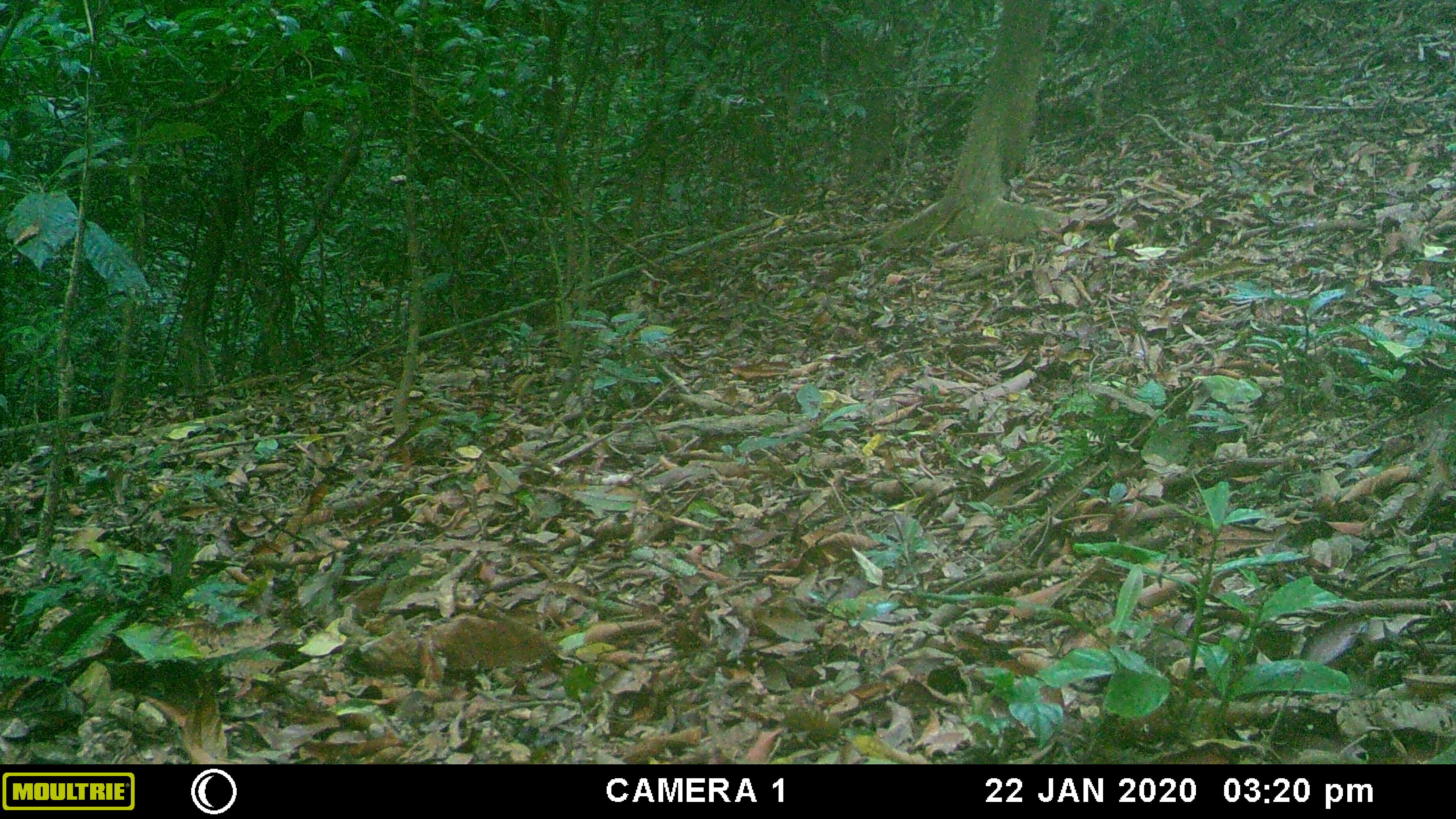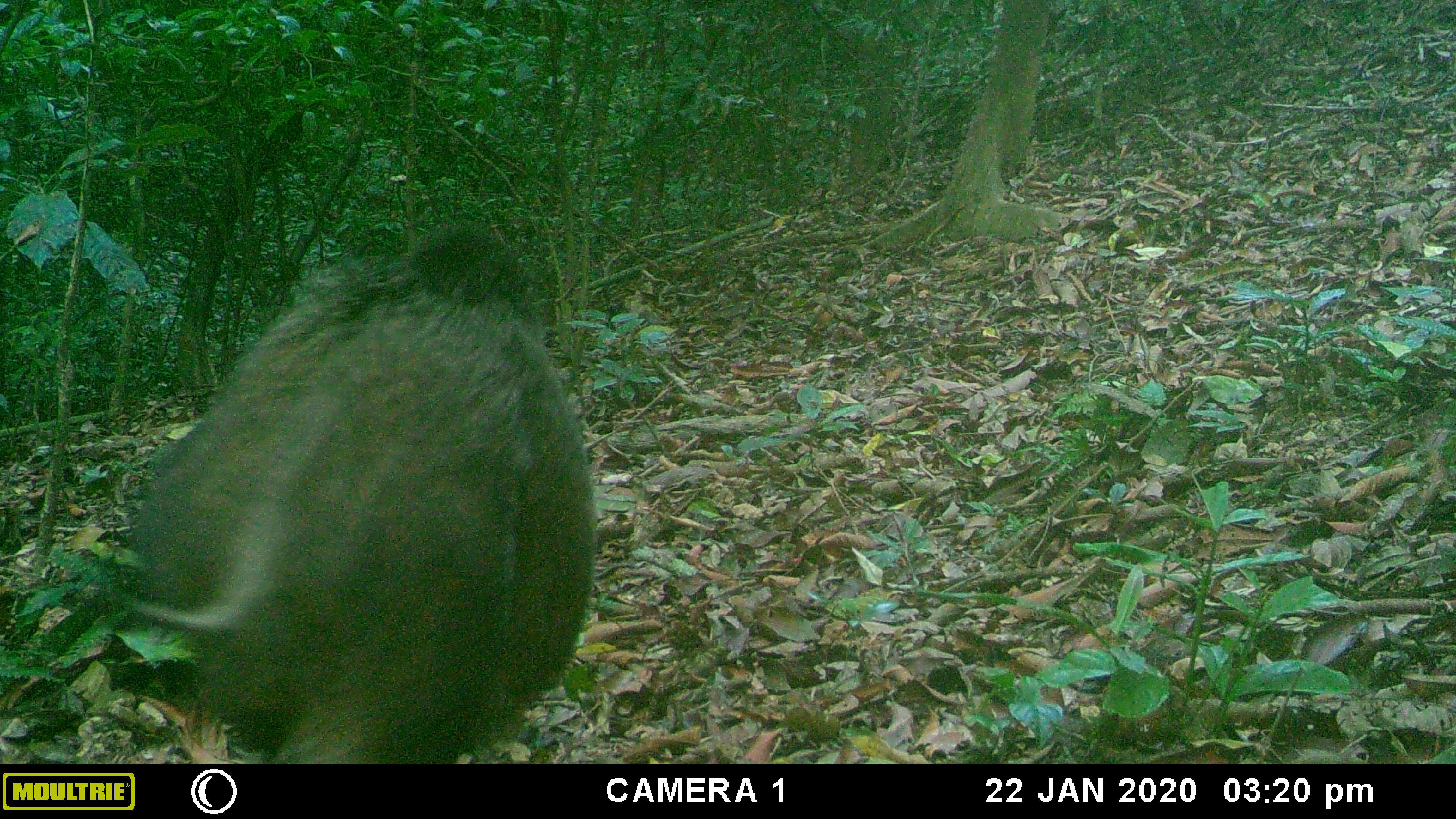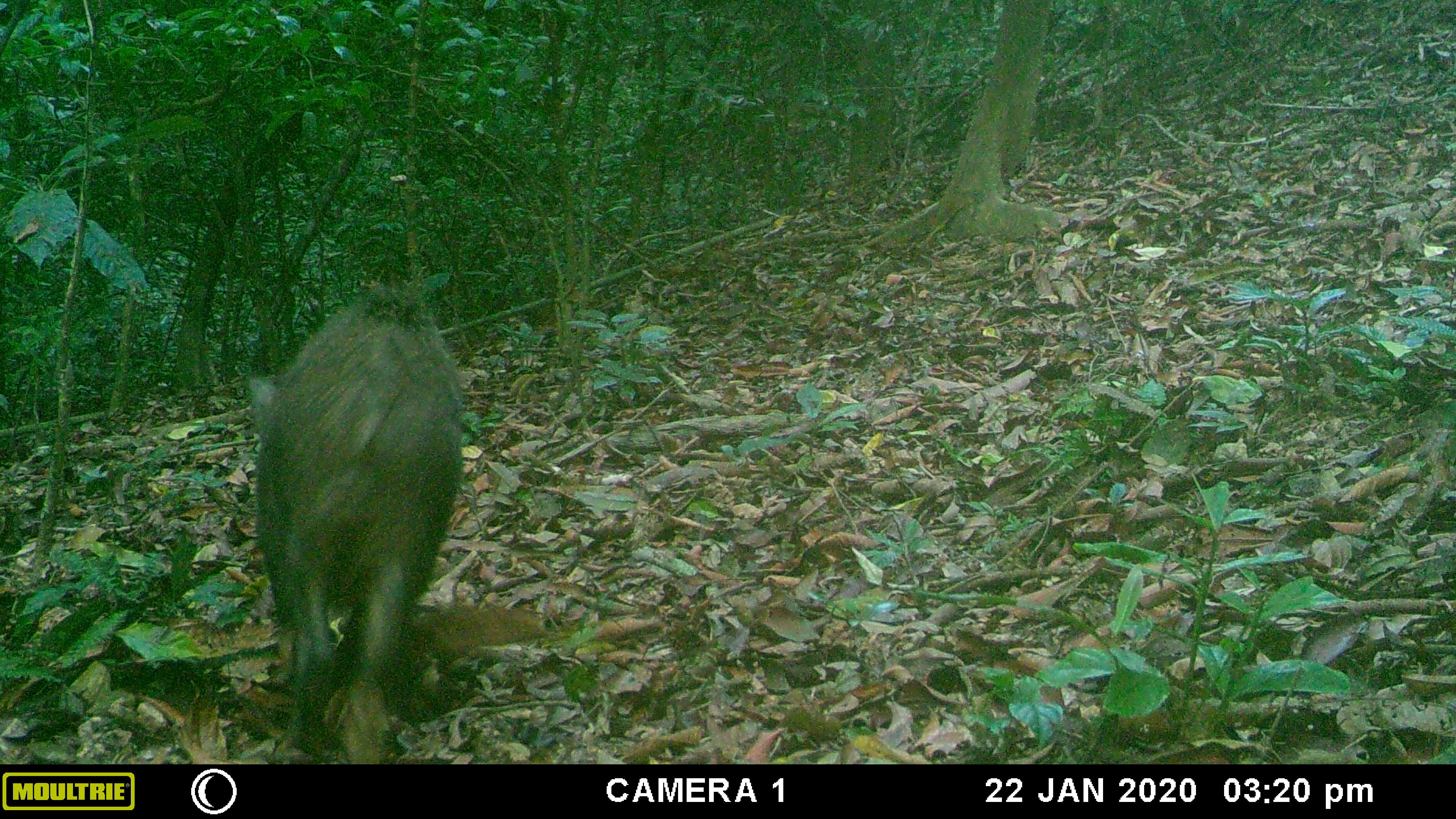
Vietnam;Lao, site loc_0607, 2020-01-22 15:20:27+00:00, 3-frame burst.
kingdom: Animalia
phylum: Chordata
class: Mammalia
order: Artiodactyla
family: Suidae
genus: Sus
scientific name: Sus scrofa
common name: eurasian wild pig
Eurasian wild pig (Sus scrofa). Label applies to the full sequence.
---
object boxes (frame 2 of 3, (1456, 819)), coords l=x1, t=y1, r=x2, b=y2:
eurasian wild pig: l=97, t=219, r=601, b=764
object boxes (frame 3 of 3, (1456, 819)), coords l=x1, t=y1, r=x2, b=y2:
eurasian wild pig: l=247, t=283, r=464, b=764